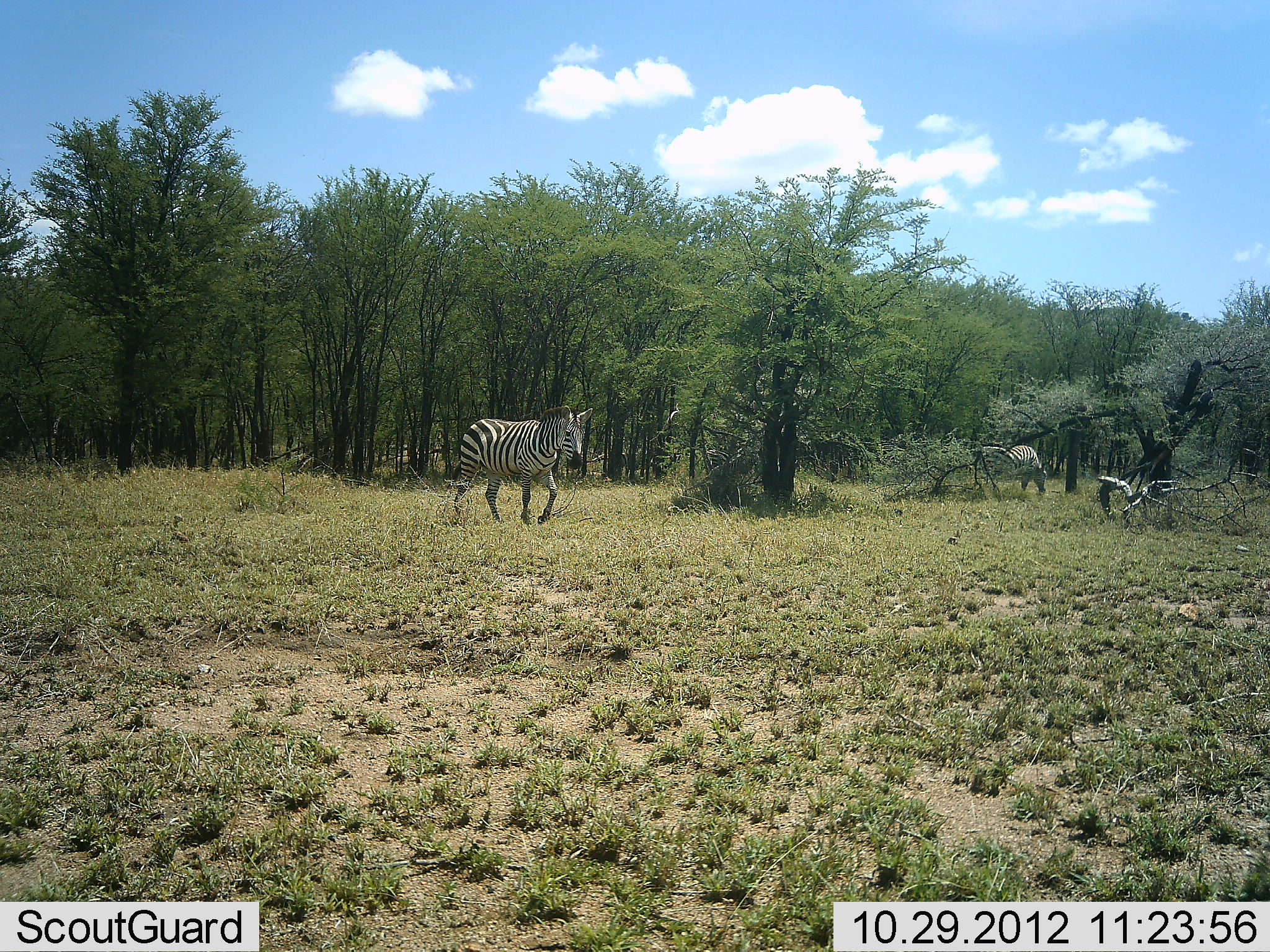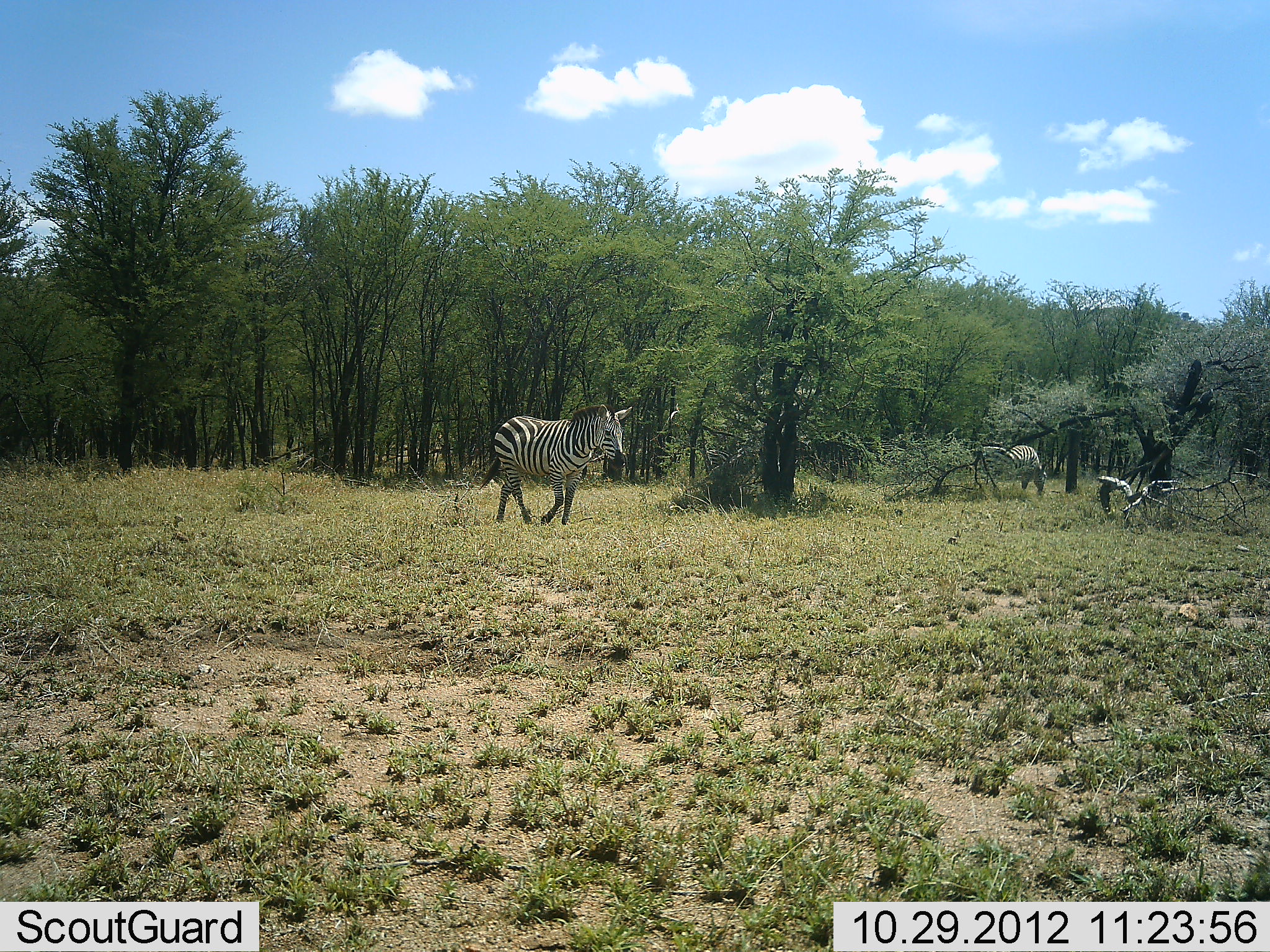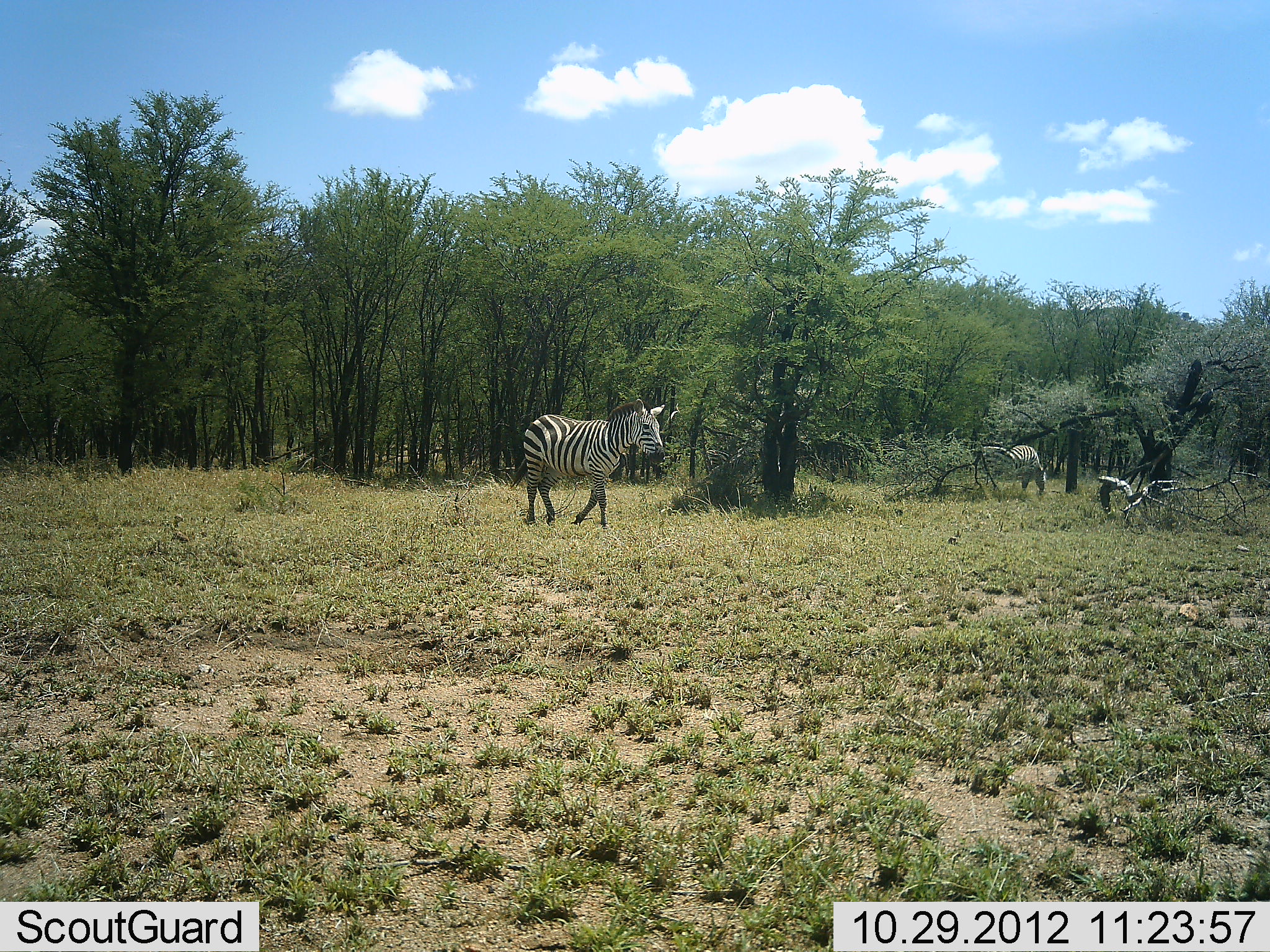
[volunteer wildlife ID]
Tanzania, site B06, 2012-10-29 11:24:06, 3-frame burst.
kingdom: Animalia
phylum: Chordata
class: Mammalia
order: Perissodactyla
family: Equidae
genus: Equus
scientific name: Equus quagga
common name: plains zebra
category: zebra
Zebra (plains zebra) (Equus quagga), count 2. Behavior (volunteer vote fractions): standing 56%, resting 0%, moving 100%, interacting 0%. Young present (vote fraction): 0%. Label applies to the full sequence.